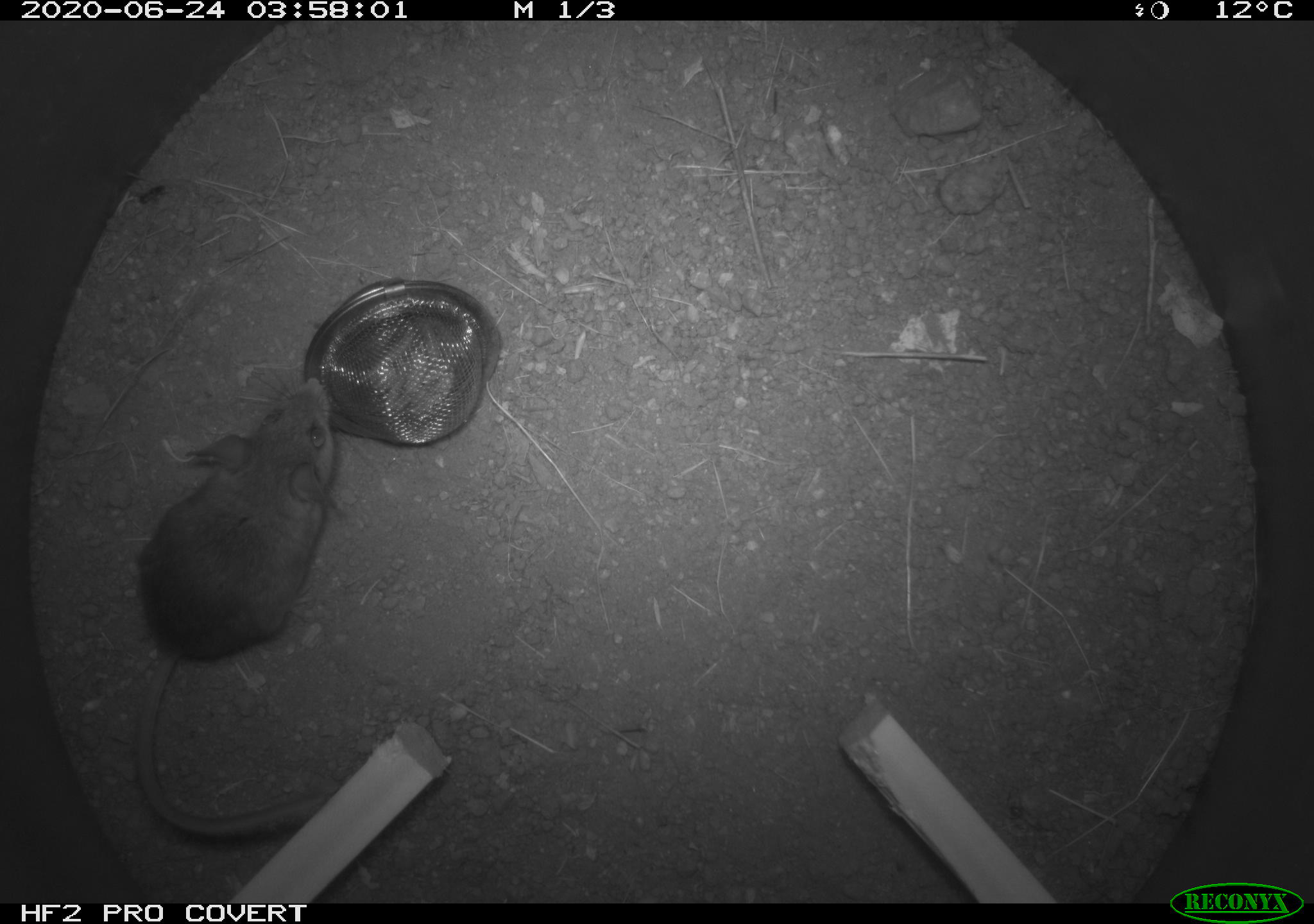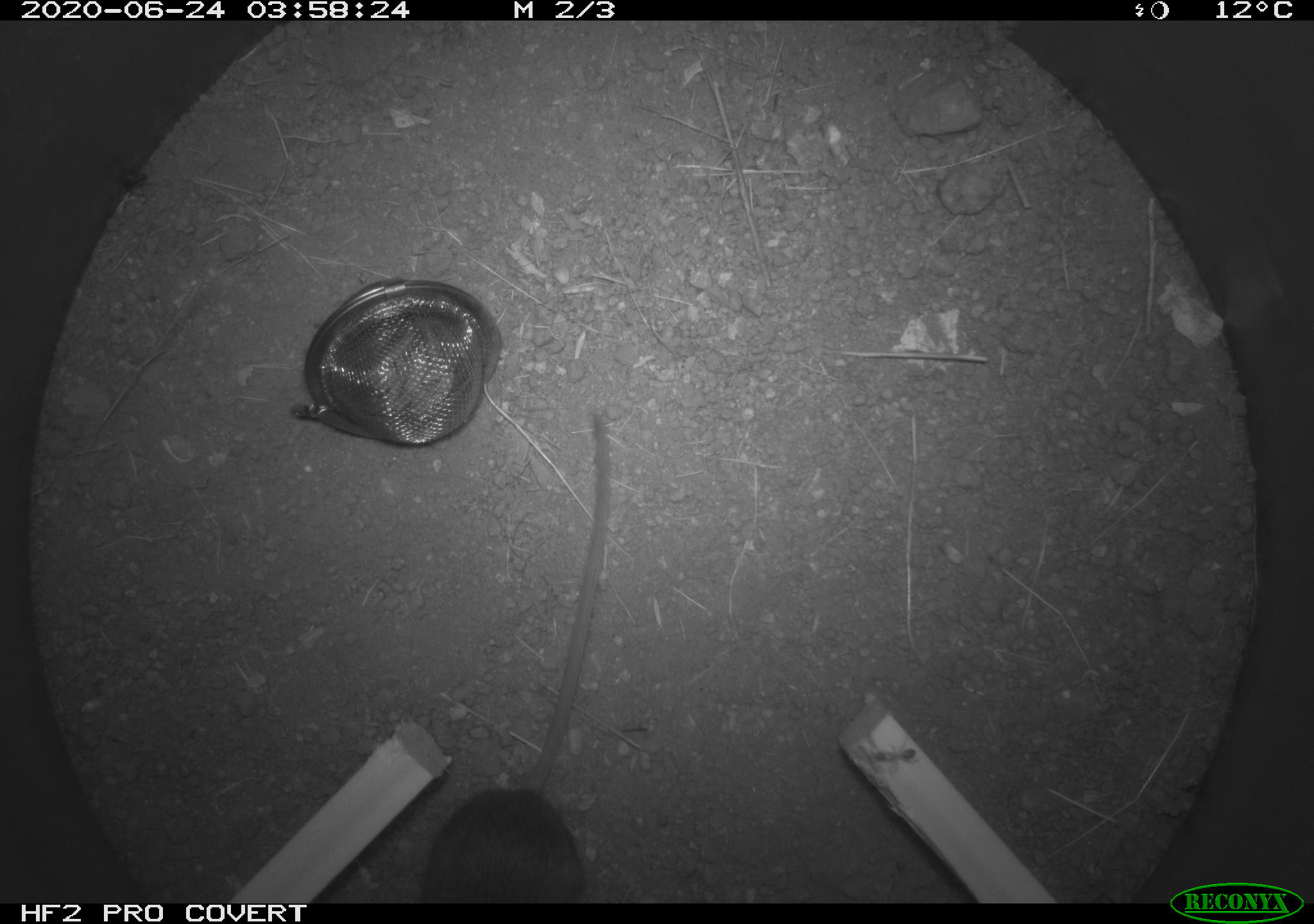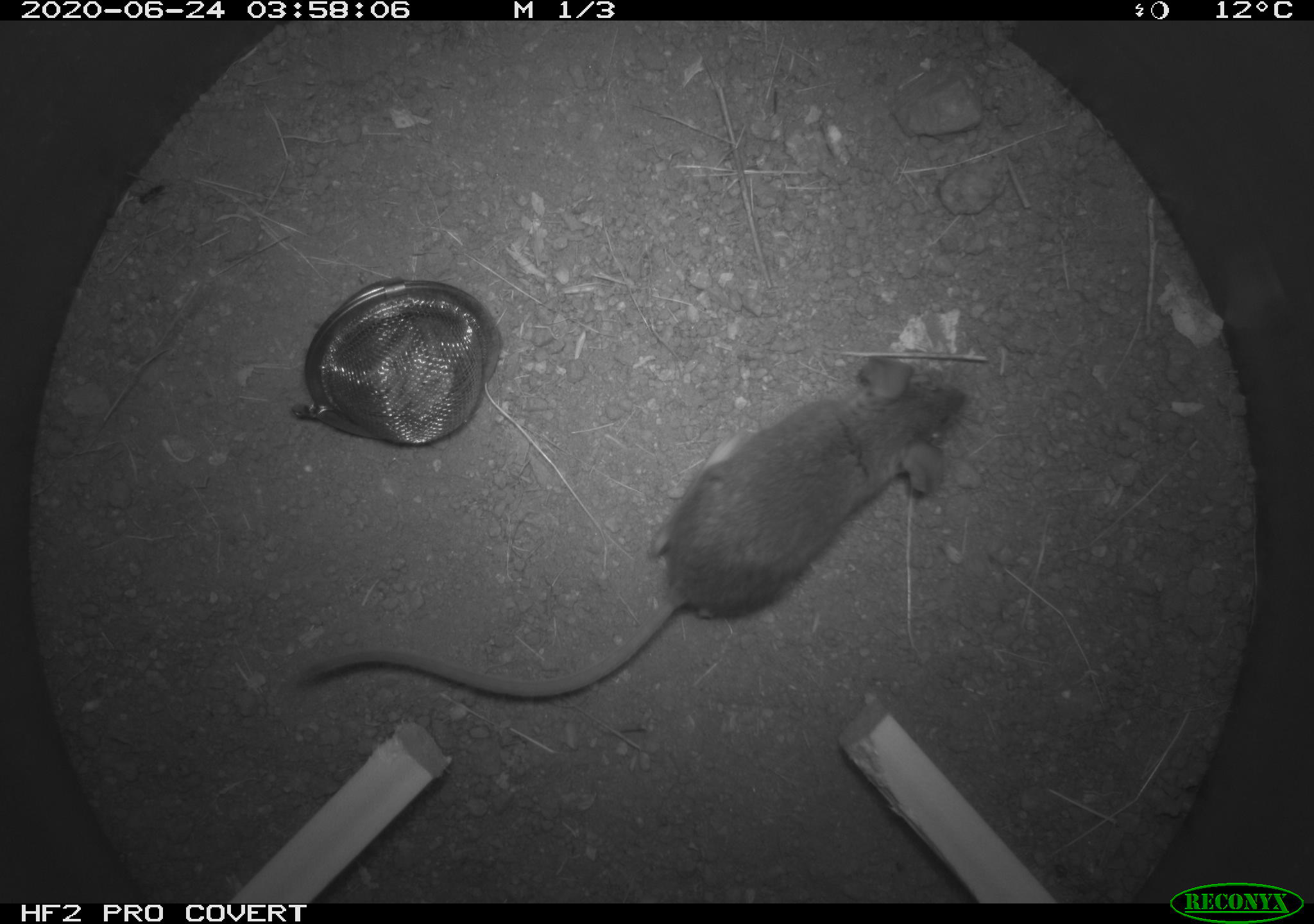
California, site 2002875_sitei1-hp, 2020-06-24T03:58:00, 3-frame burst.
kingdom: Animalia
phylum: Chordata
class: Mammalia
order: Rodentia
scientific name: Rodentia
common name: mouse species